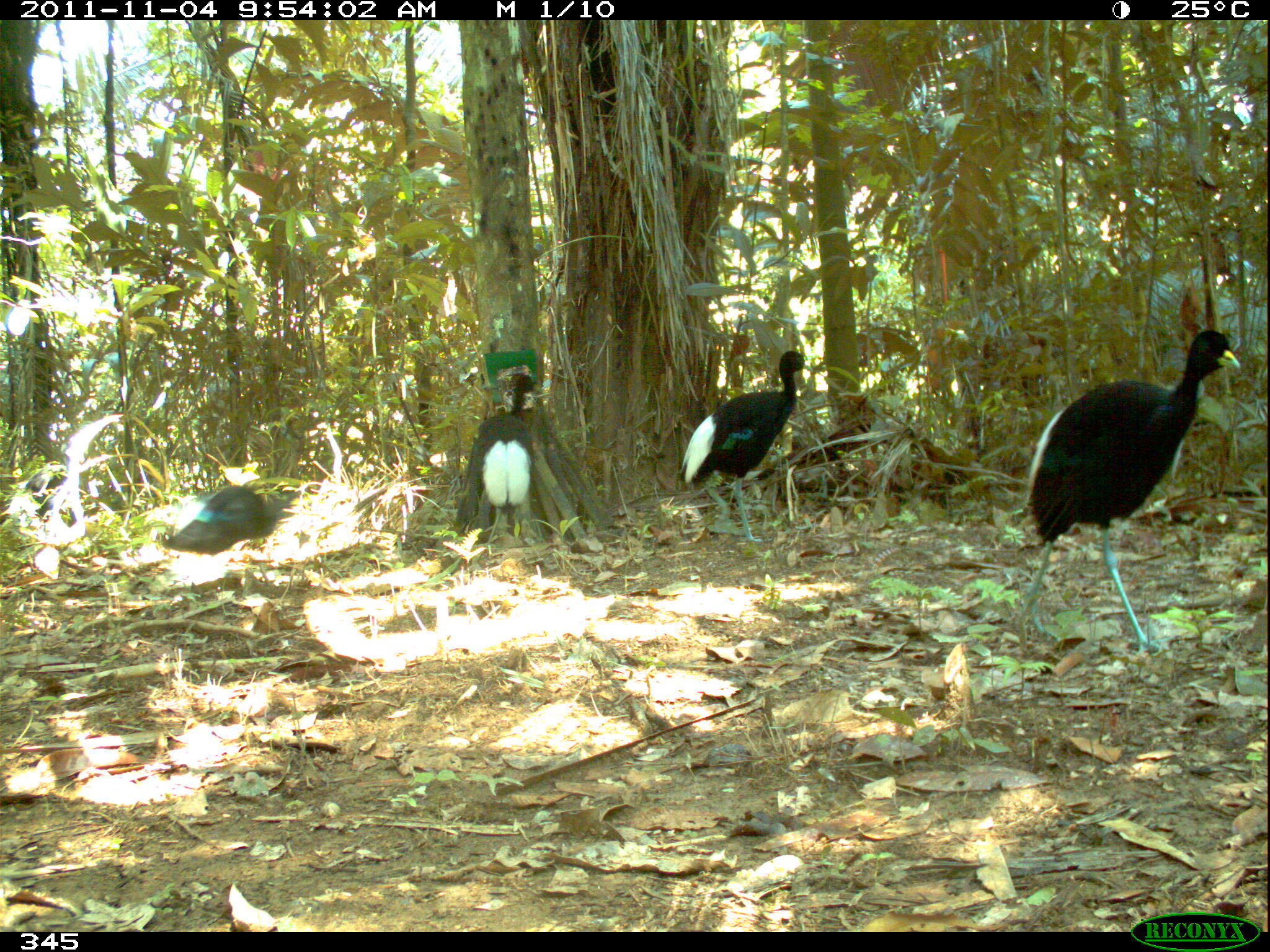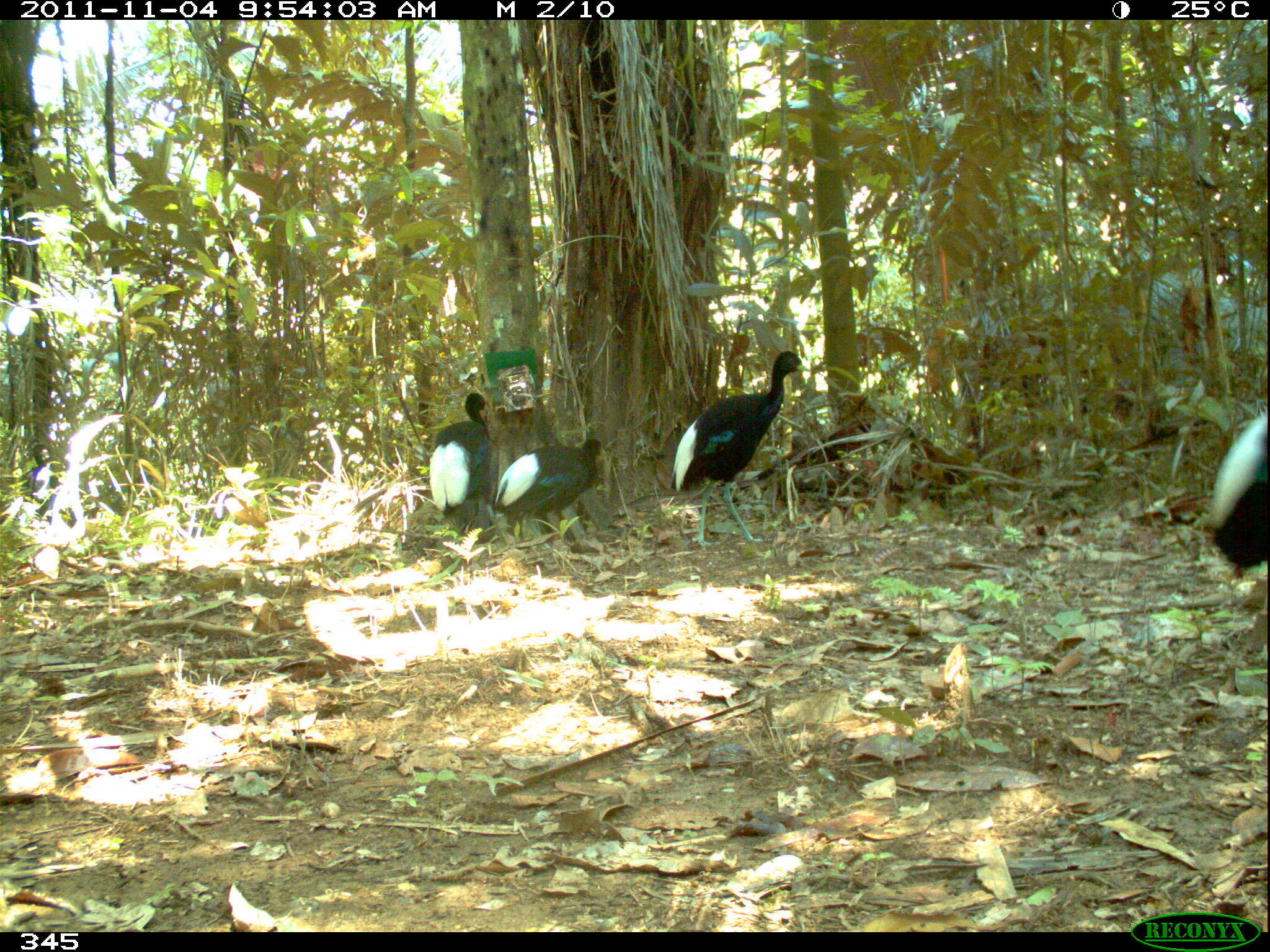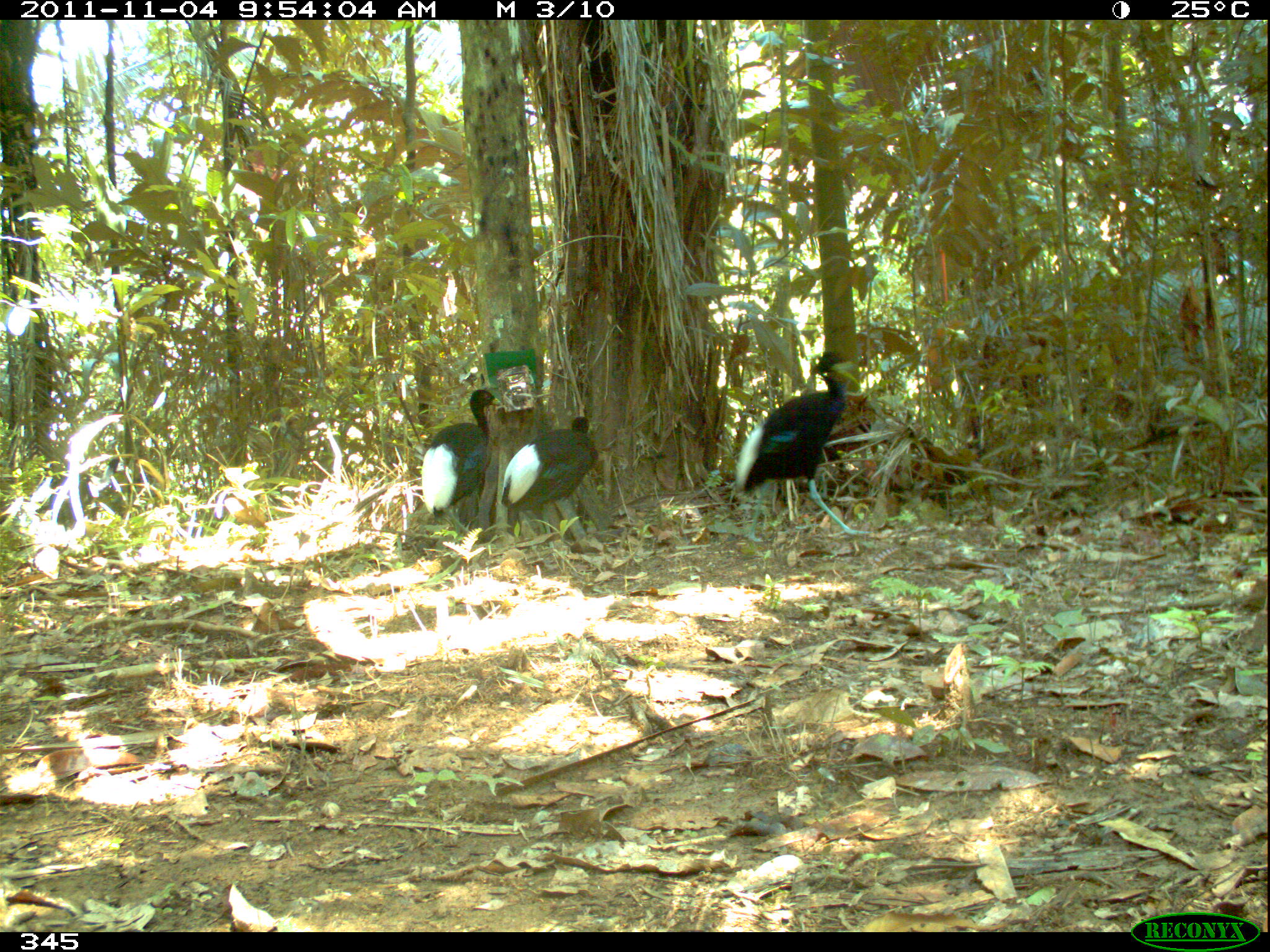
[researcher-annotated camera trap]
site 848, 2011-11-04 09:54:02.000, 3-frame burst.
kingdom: Animalia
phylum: Chordata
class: Aves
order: Gruiformes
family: Psophiidae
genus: Psophia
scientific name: Psophia leucoptera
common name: pale-winged trumpeter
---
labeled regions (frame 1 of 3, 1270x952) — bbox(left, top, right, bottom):
psophia leucoptera: bbox(1013, 325, 1242, 663); bbox(676, 347, 815, 546); bbox(157, 481, 299, 585); bbox(473, 370, 541, 552)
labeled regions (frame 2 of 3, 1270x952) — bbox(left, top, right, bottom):
psophia leucoptera: bbox(670, 349, 812, 548); bbox(490, 435, 607, 550); bbox(1201, 407, 1267, 581); bbox(425, 391, 498, 533)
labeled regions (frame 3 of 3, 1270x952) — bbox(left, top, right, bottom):
psophia leucoptera: bbox(729, 351, 871, 537); bbox(496, 416, 596, 550); bbox(421, 388, 500, 537)